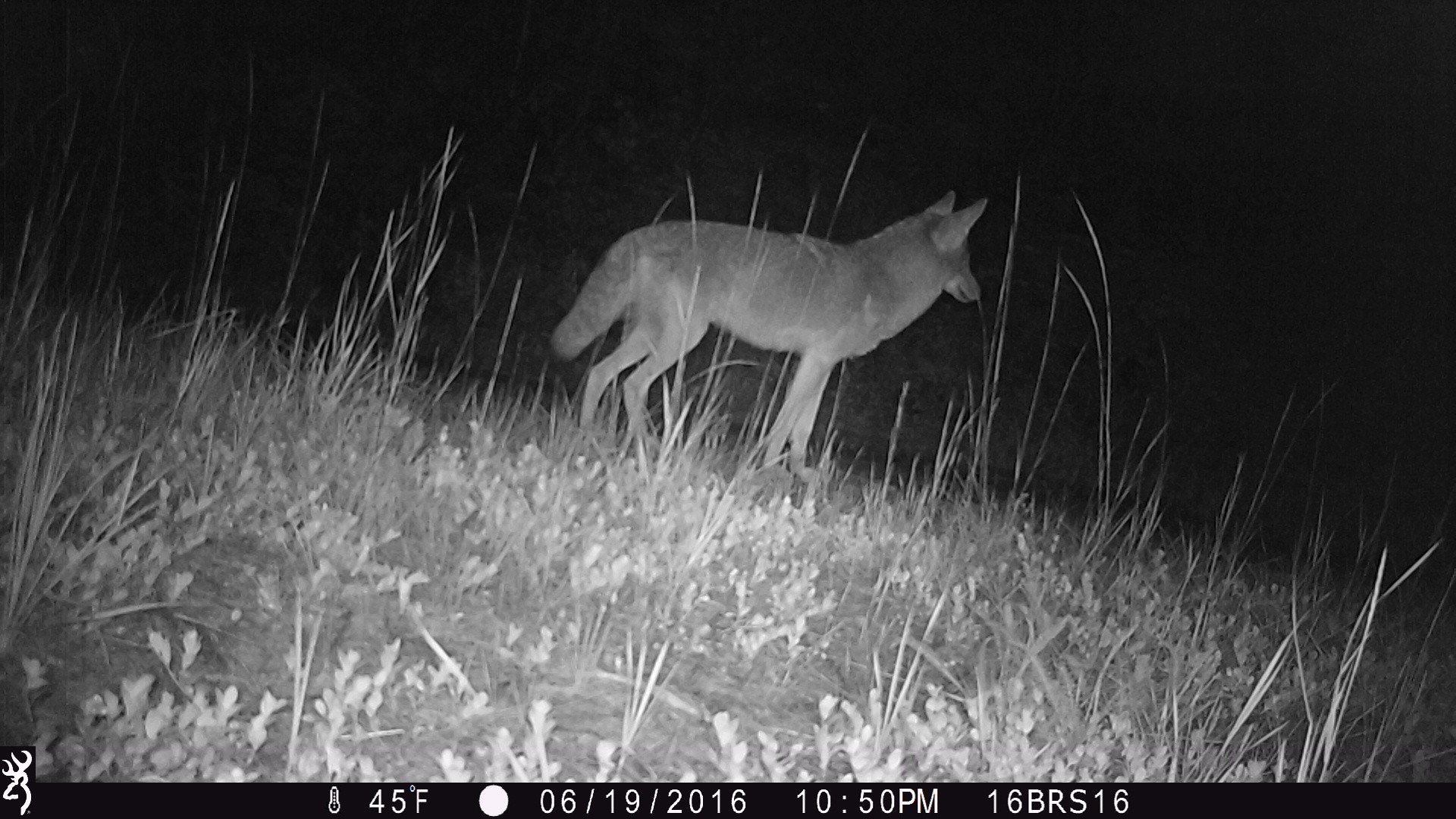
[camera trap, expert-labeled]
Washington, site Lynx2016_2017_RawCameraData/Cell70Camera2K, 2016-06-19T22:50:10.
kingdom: Animalia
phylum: Chordata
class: Mammalia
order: Carnivora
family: Canidae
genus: Canis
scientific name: Canis latrans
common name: coyote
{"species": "Canis latrans (coyote)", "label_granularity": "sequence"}